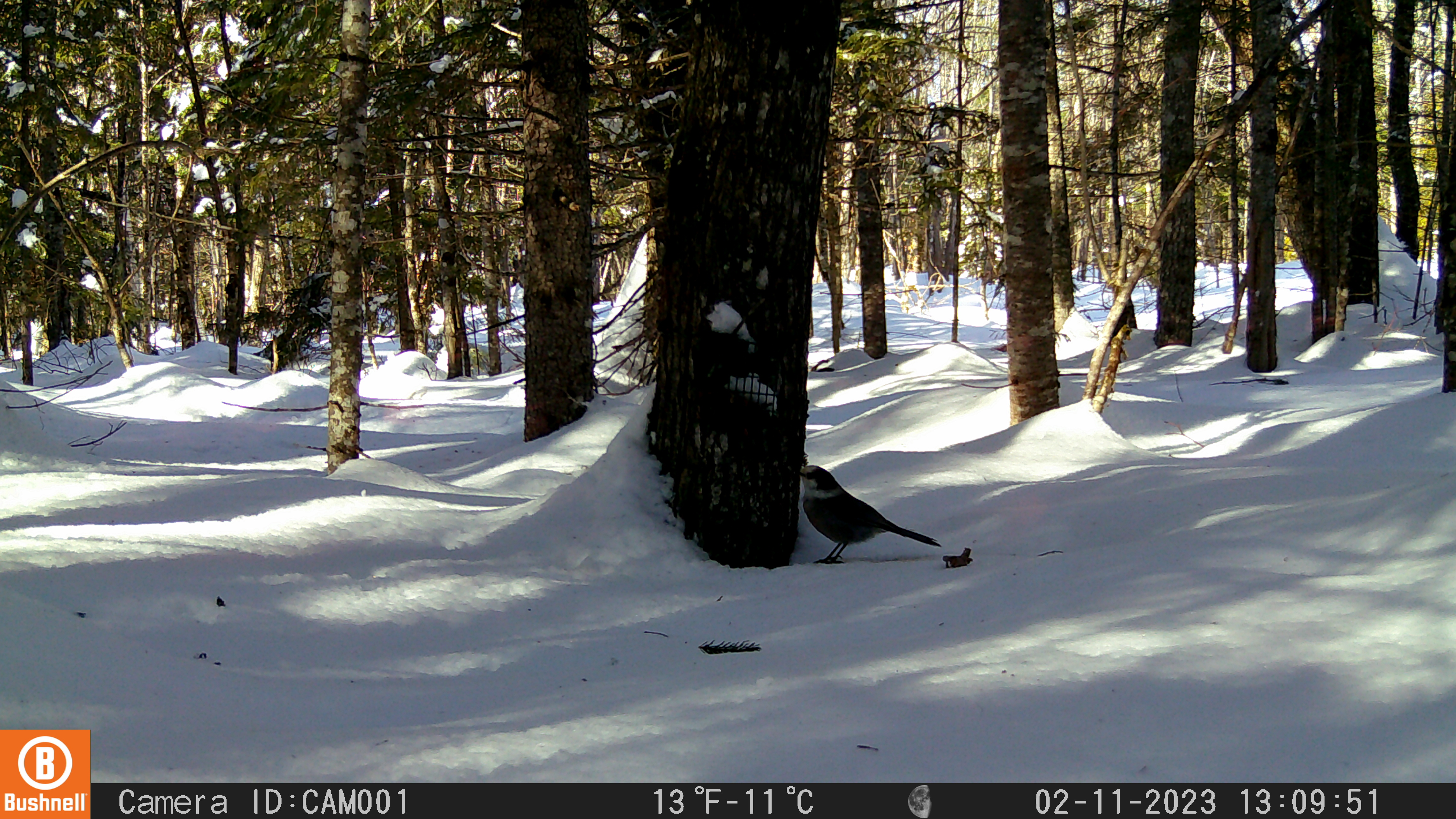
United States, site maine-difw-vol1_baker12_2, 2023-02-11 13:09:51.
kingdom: Animalia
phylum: Chordata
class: Aves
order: Passeriformes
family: Corvidae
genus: Perisoreus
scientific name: Perisoreus canadensis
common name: canada jay